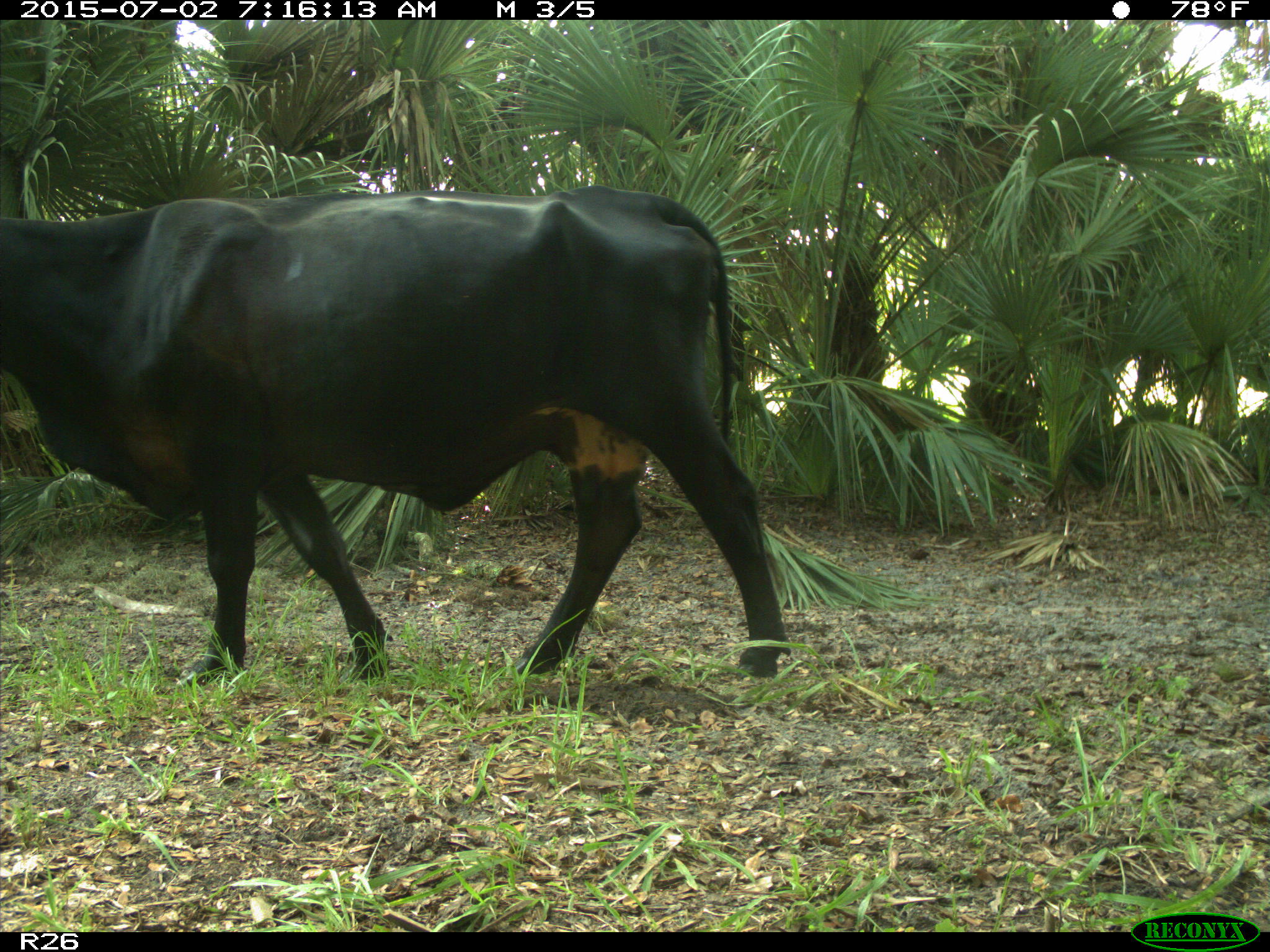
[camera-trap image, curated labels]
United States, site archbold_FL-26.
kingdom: Animalia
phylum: Chordata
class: Mammalia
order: Artiodactyla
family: Suidae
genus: Sus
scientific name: Sus scrofa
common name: wild boar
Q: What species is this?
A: Sus scrofa (wild boar).